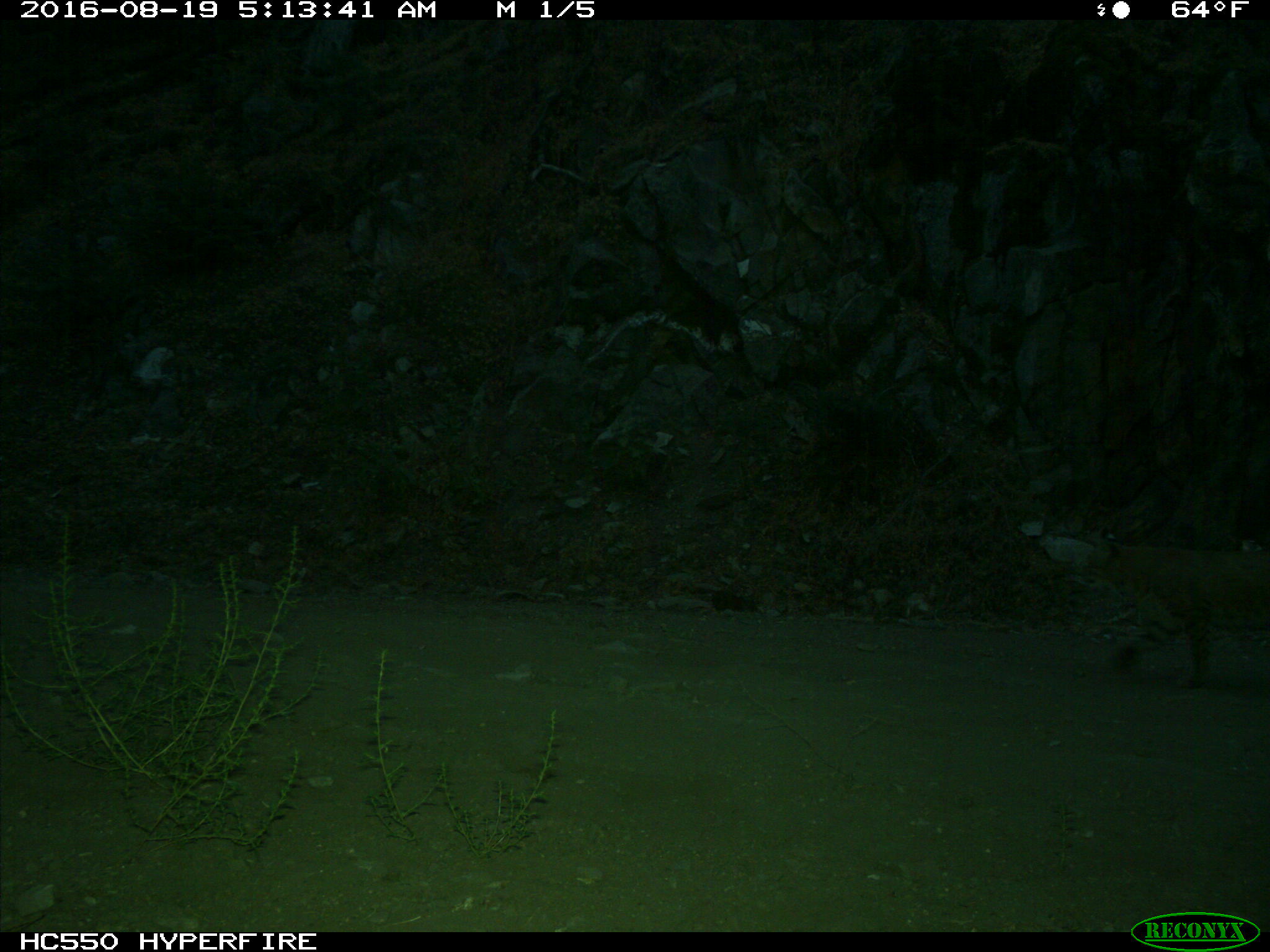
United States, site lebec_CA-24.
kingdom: Animalia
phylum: Chordata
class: Mammalia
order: Carnivora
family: Felidae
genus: Lynx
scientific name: Lynx rufus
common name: bobcat